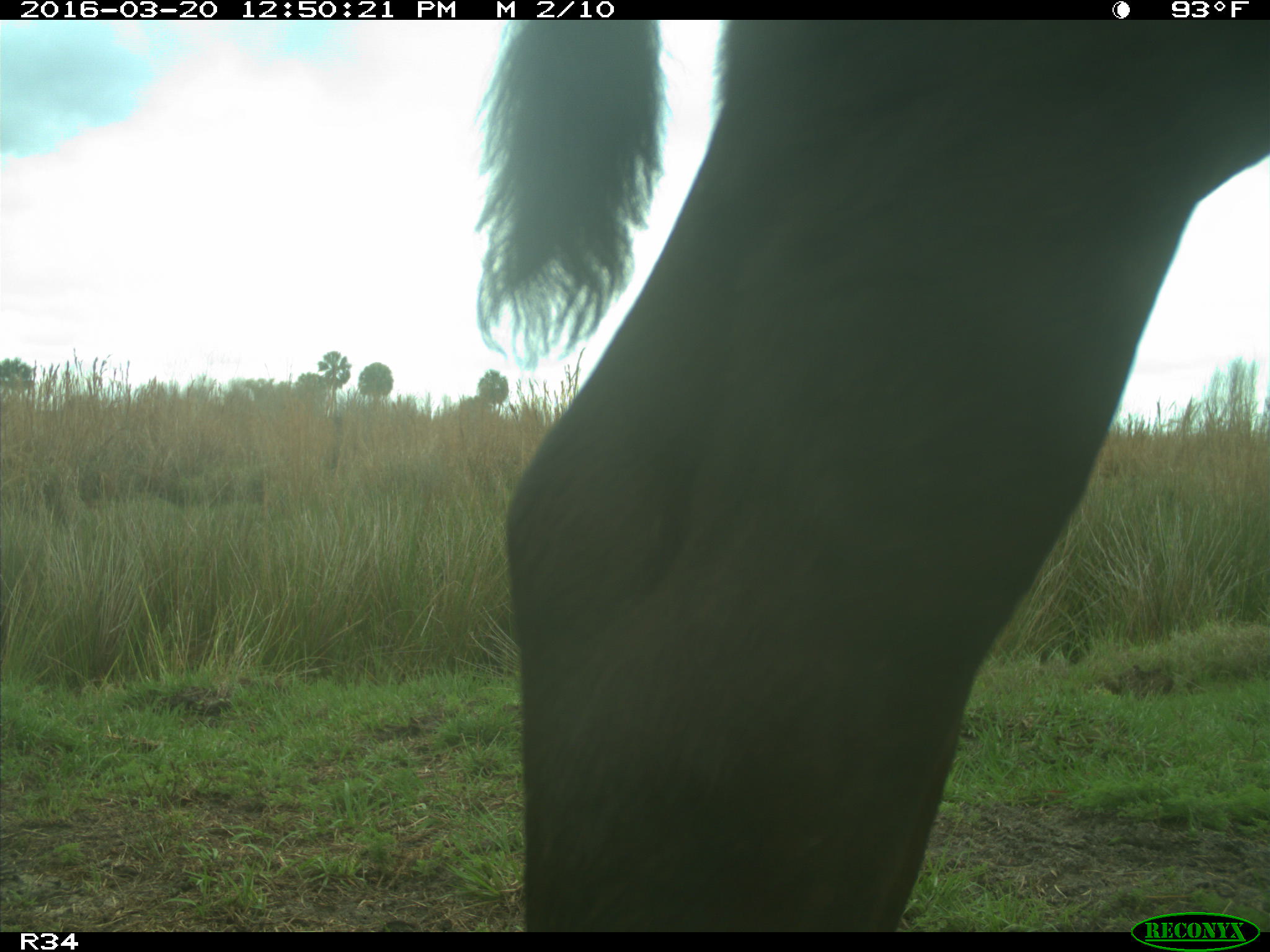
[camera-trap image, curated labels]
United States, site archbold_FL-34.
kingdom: Animalia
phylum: Chordata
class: Mammalia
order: Artiodactyla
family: Bovidae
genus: Bos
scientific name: Bos taurus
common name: domestic cow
Bos taurus (domestic cow).